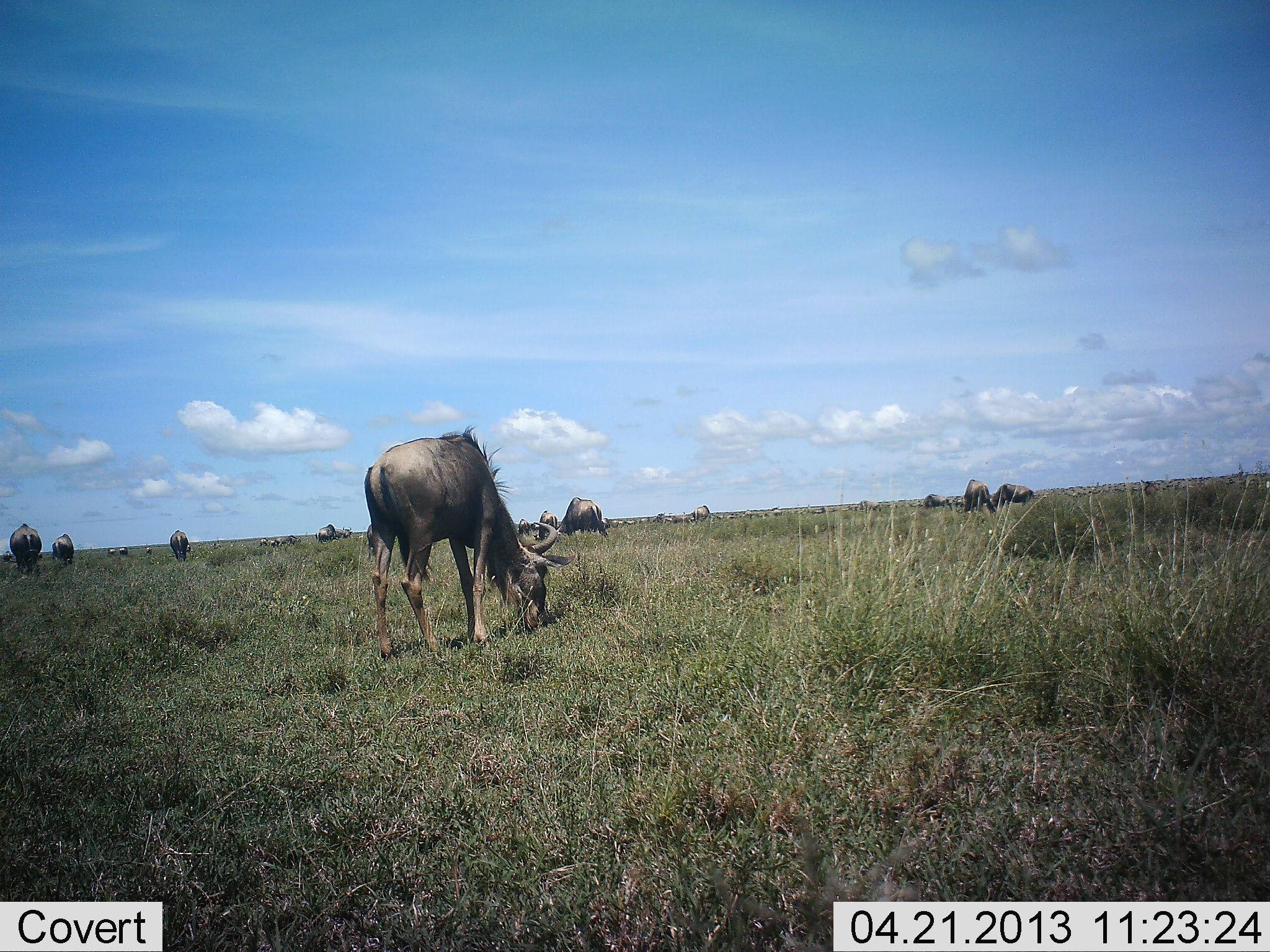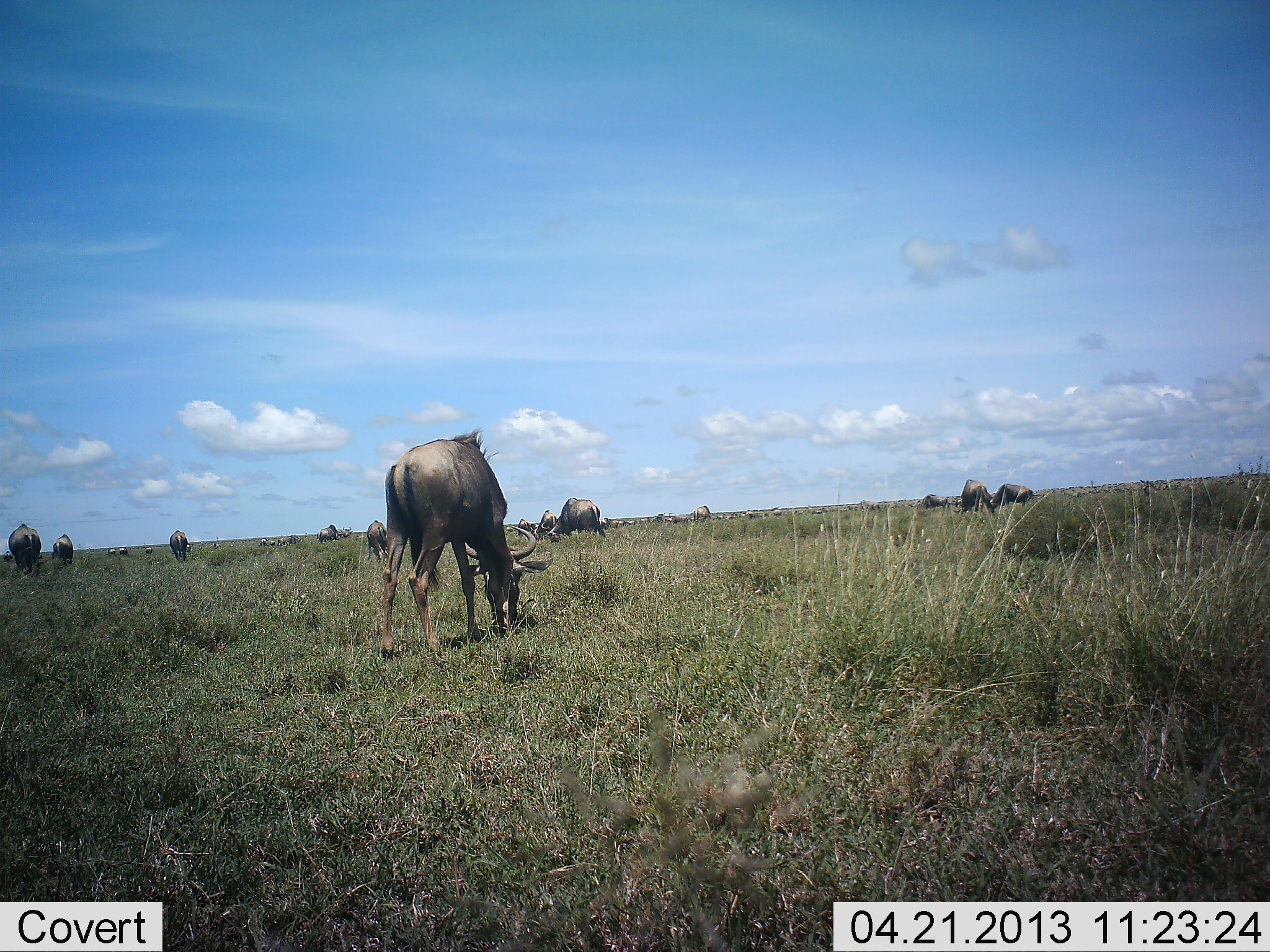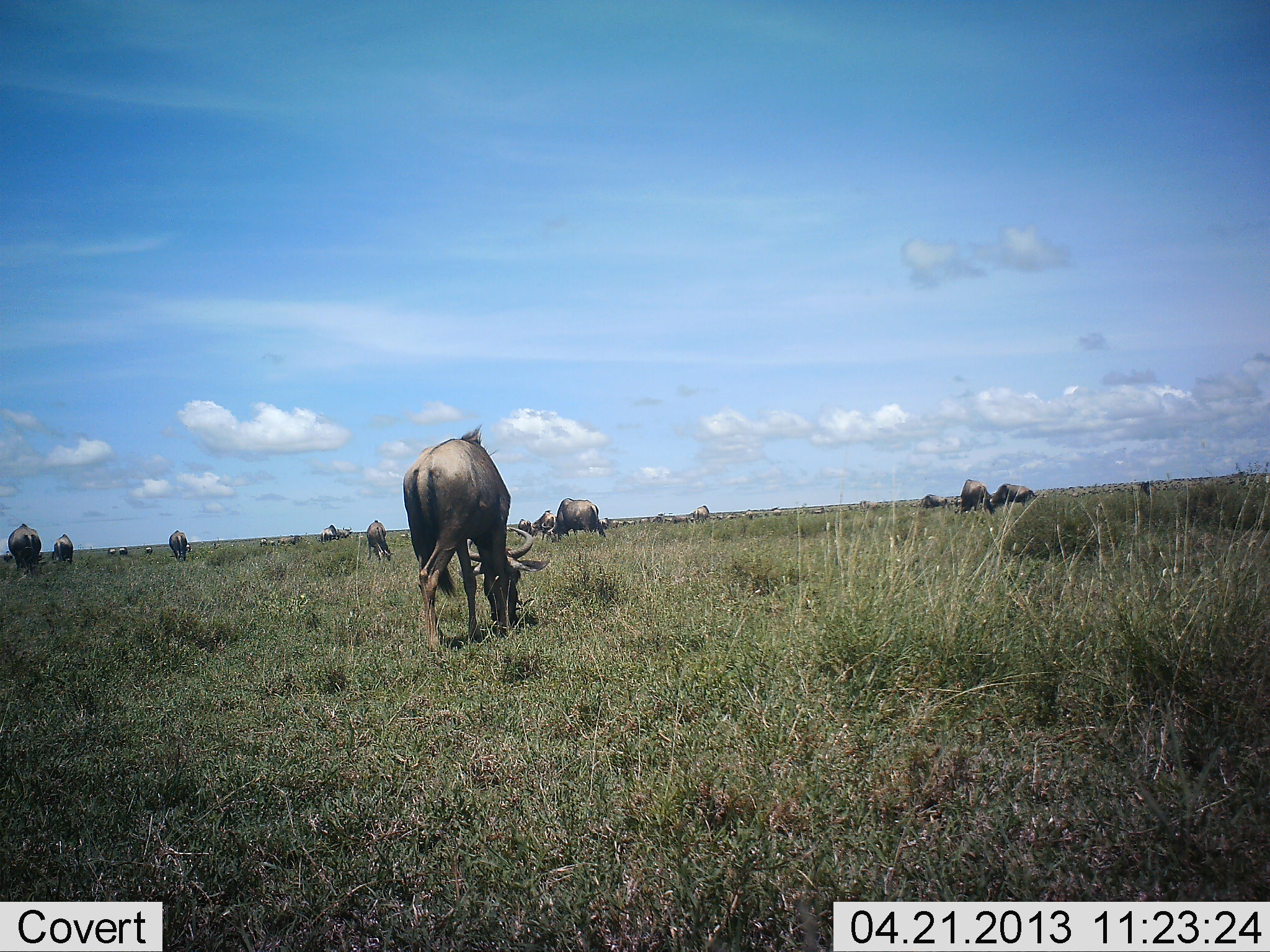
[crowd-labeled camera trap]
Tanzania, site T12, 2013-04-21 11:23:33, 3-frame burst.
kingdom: Animalia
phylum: Chordata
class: Mammalia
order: Artiodactyla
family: Bovidae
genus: Connochaetes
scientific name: Connochaetes taurinus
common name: blue wildebeest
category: wildebeest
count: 11-50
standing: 33%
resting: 5%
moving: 17%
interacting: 0%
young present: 0%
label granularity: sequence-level